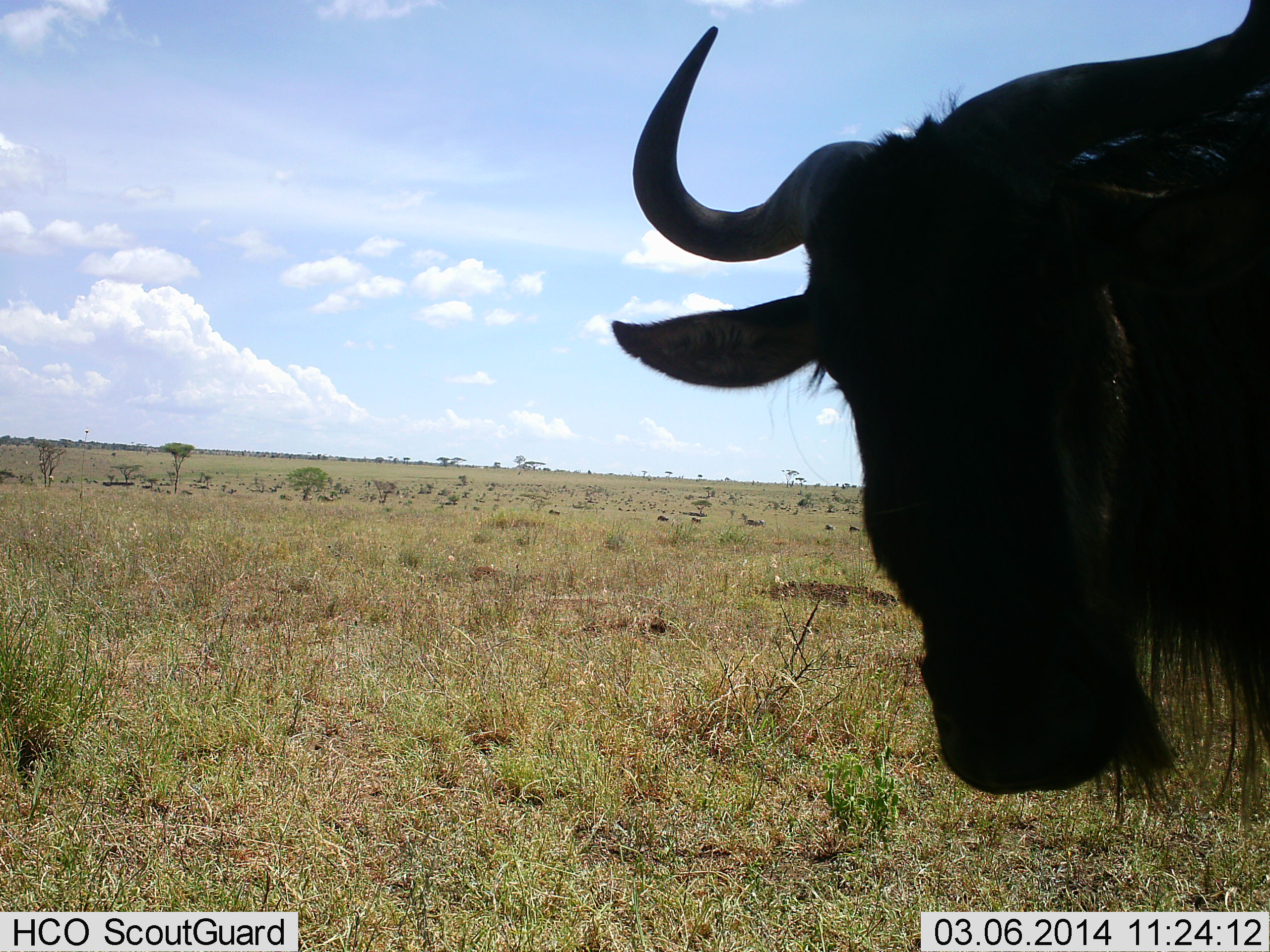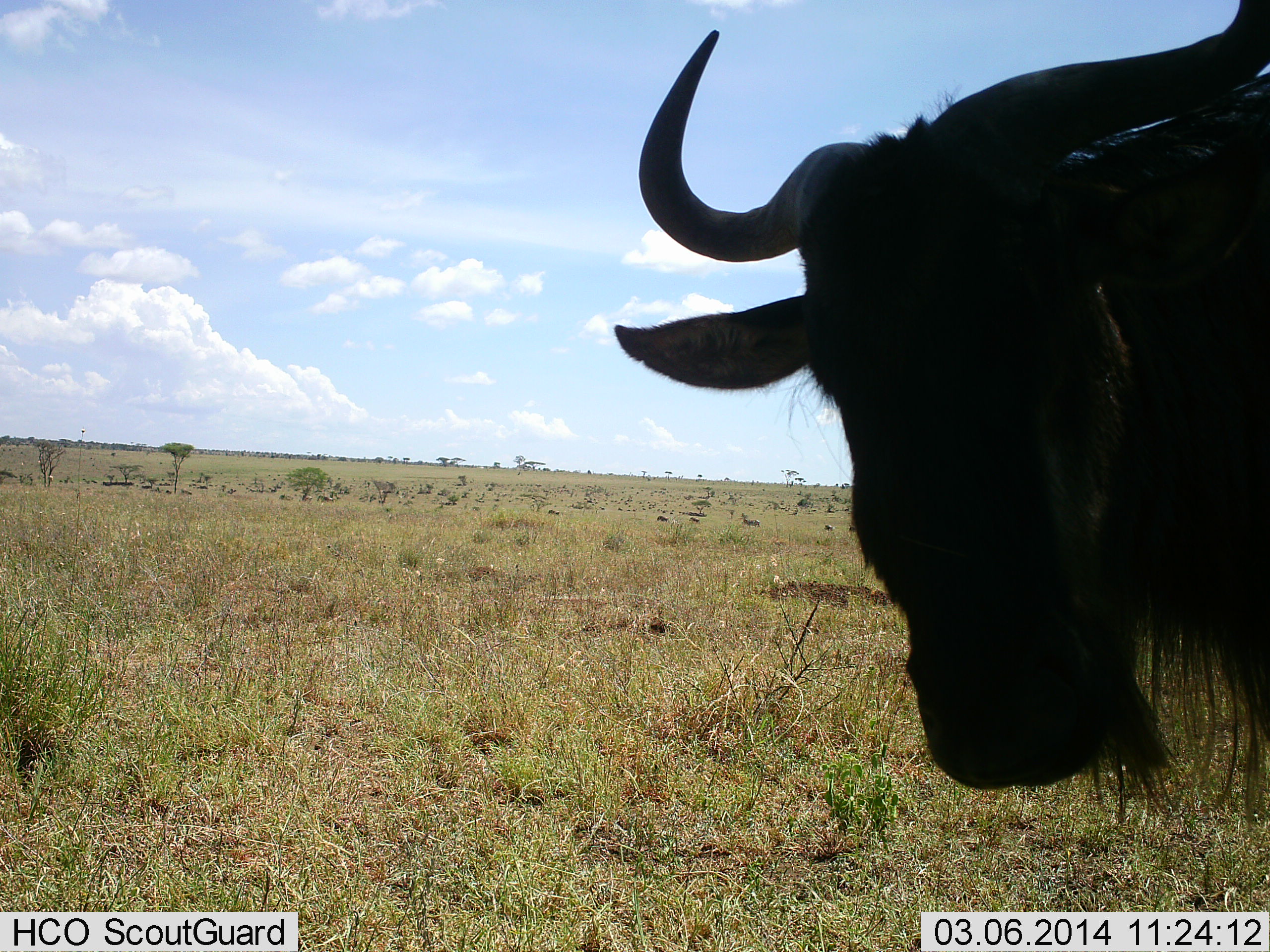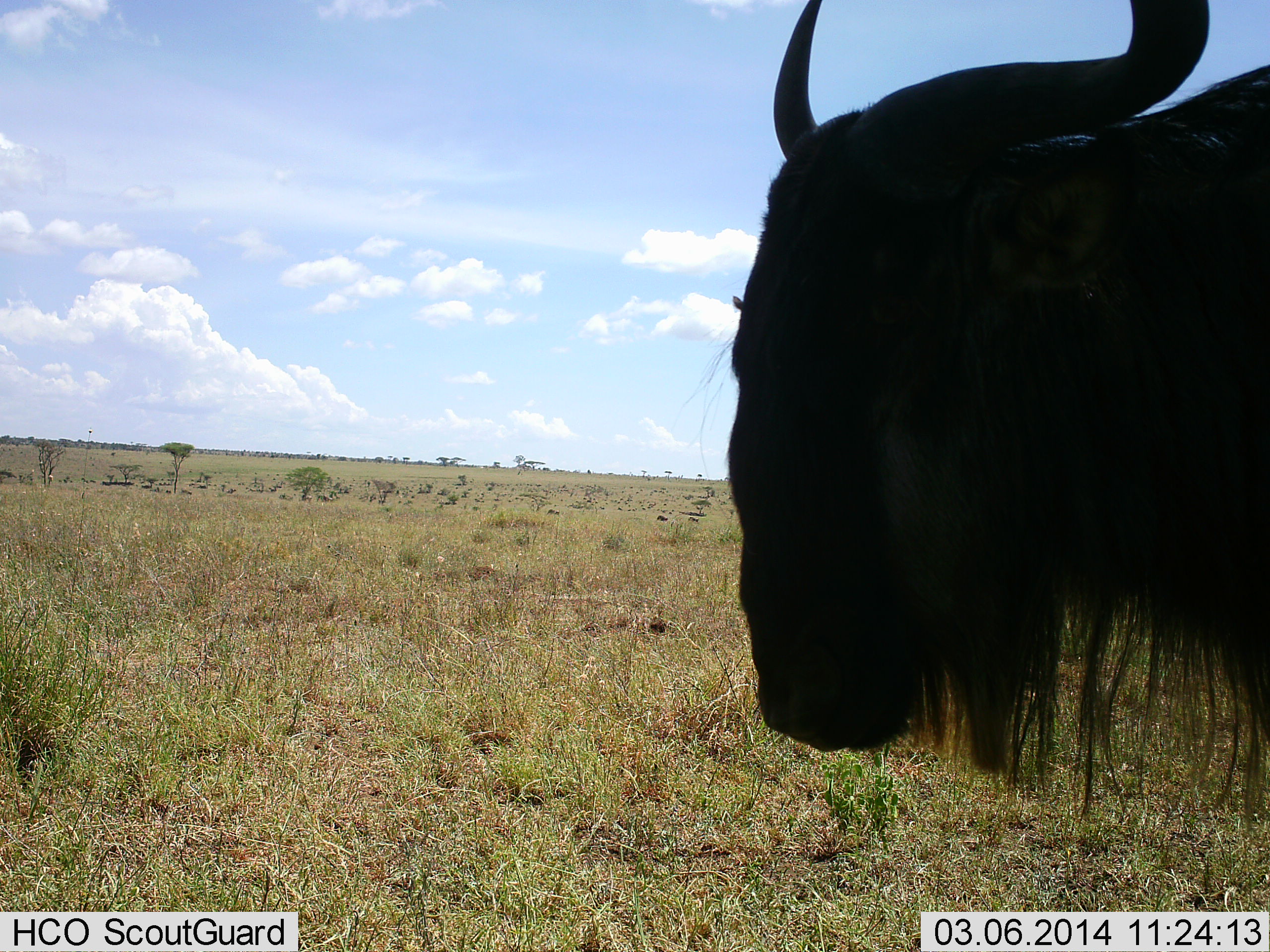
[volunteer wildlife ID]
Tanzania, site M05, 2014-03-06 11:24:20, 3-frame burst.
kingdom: Animalia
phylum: Chordata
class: Mammalia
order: Artiodactyla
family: Bovidae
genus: Connochaetes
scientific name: Connochaetes taurinus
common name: blue wildebeest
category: wildebeest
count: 1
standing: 82%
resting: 18%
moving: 18%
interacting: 9%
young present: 0%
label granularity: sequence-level